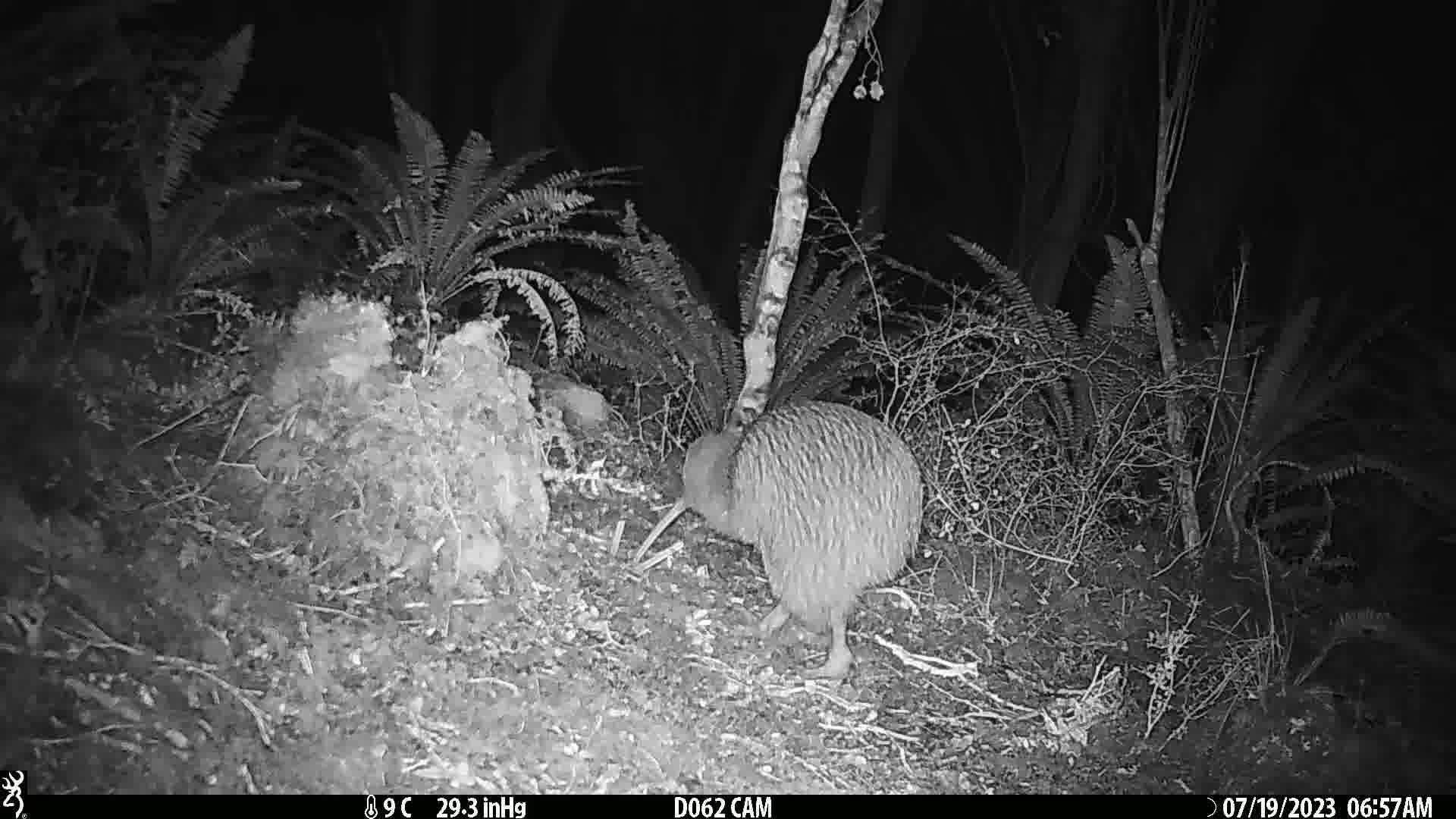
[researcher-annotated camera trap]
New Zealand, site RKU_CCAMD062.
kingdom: Animalia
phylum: Chordata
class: Aves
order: Apterygiformes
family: Apterygidae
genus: Apteryx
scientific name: Apteryx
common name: kiwi